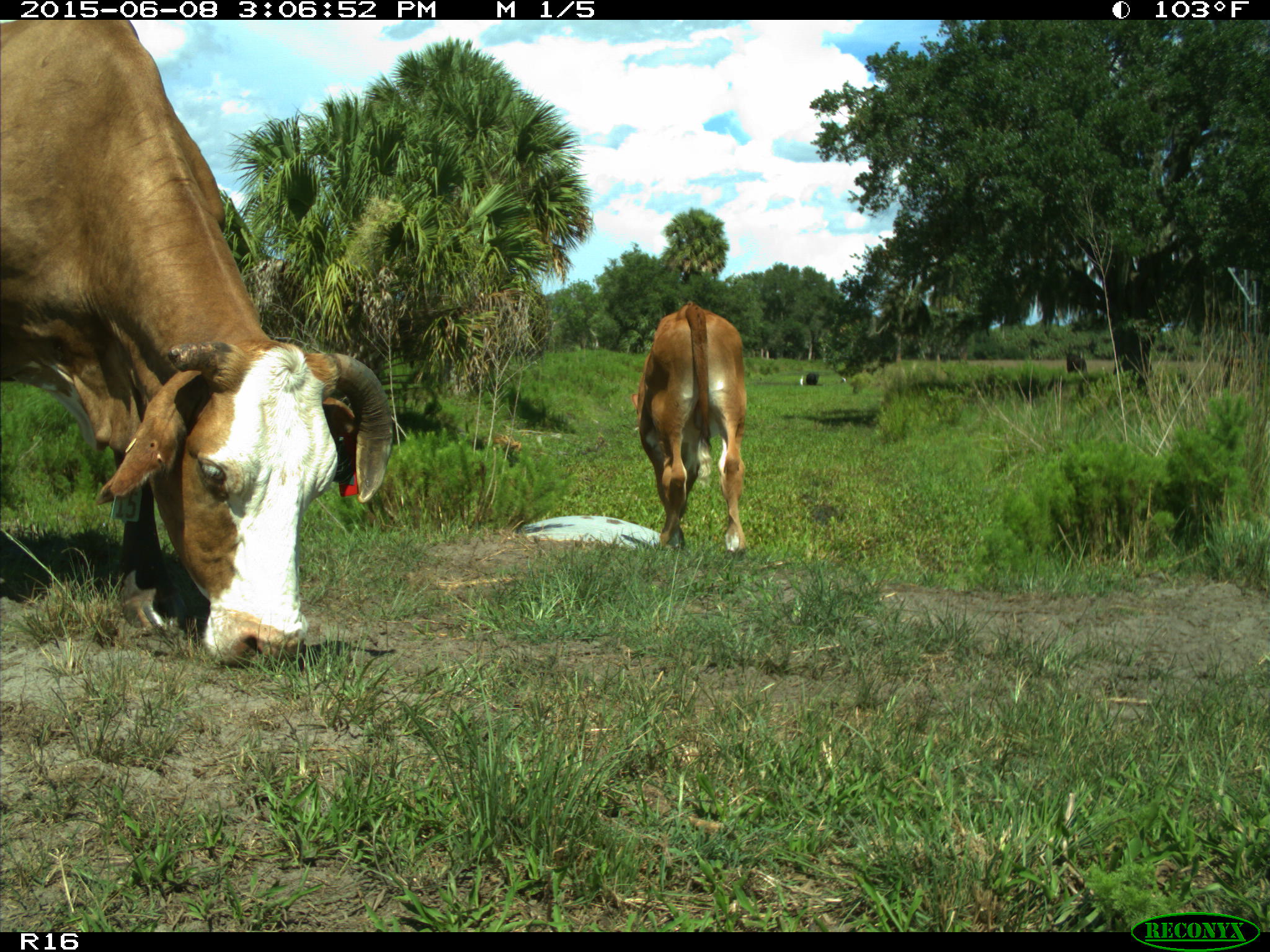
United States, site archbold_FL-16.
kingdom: Animalia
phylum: Chordata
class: Mammalia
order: Artiodactyla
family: Bovidae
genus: Bos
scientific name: Bos taurus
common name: domestic cow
Bos taurus (domestic cow).